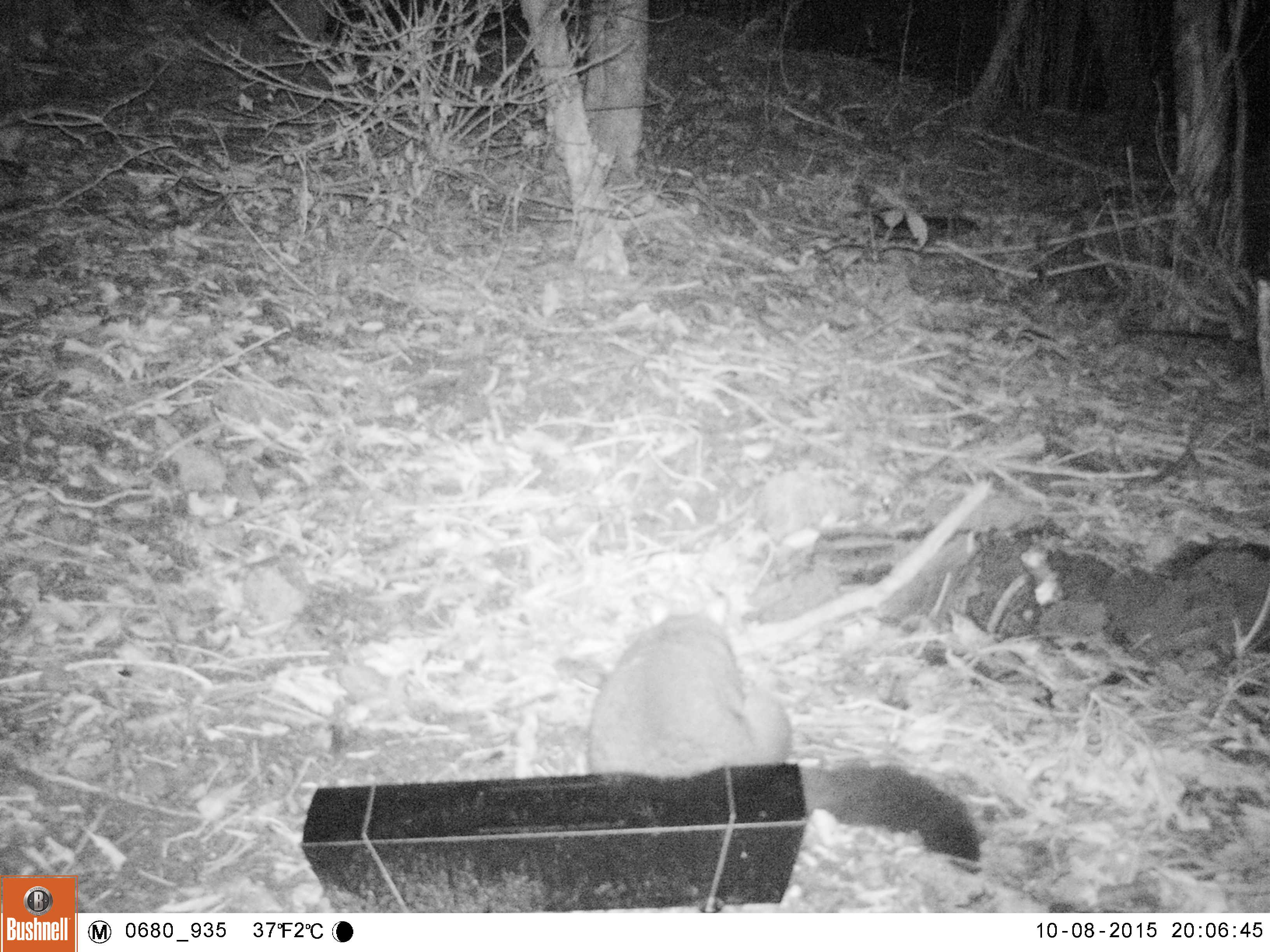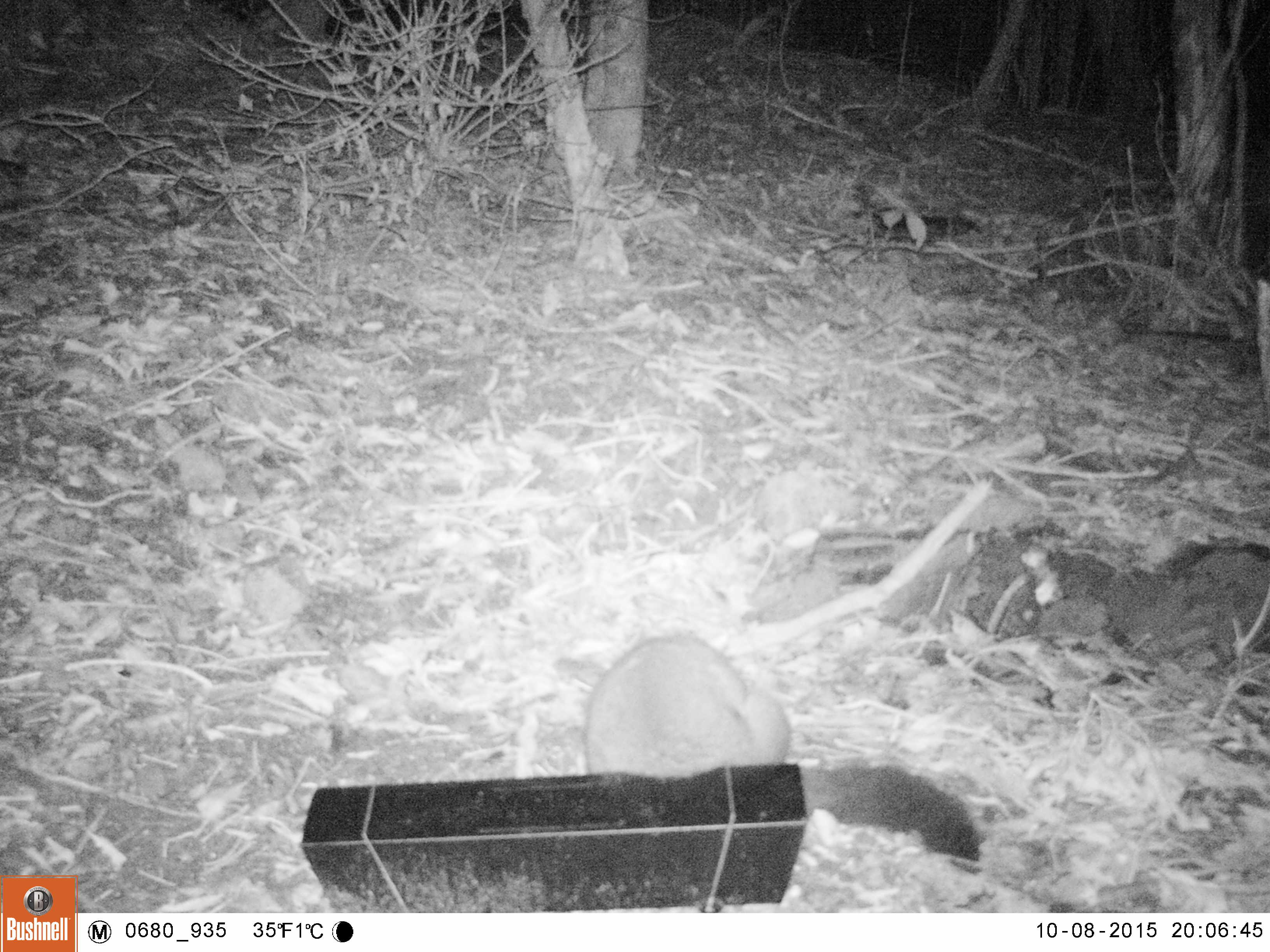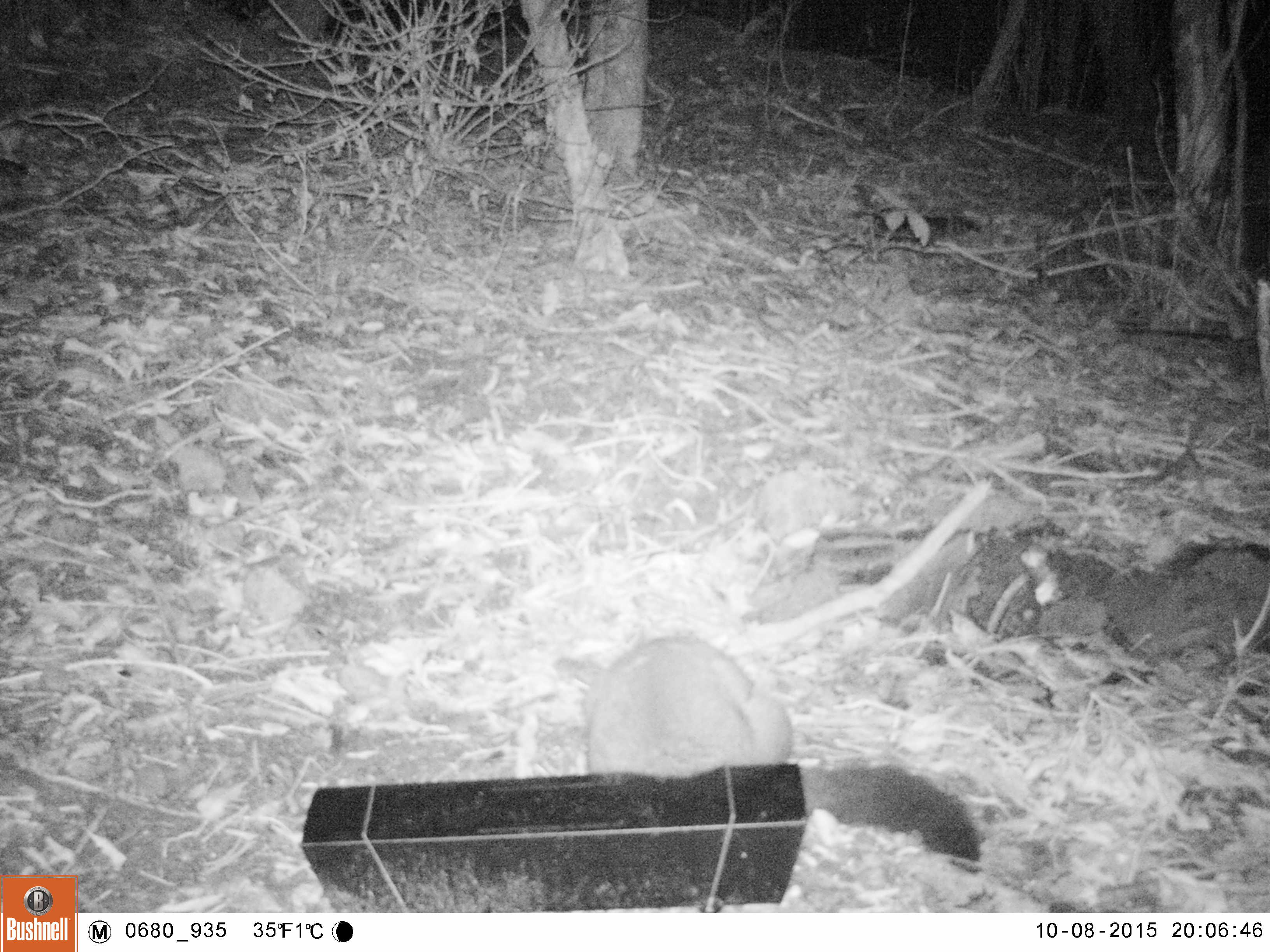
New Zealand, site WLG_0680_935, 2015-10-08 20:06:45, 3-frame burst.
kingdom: Animalia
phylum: Chordata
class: Mammalia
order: Diprotodontia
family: Phalangeridae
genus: Trichosurus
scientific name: Trichosurus vulpecula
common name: common brushtail possum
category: possum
Possum (common brushtail possum) (Trichosurus vulpecula).